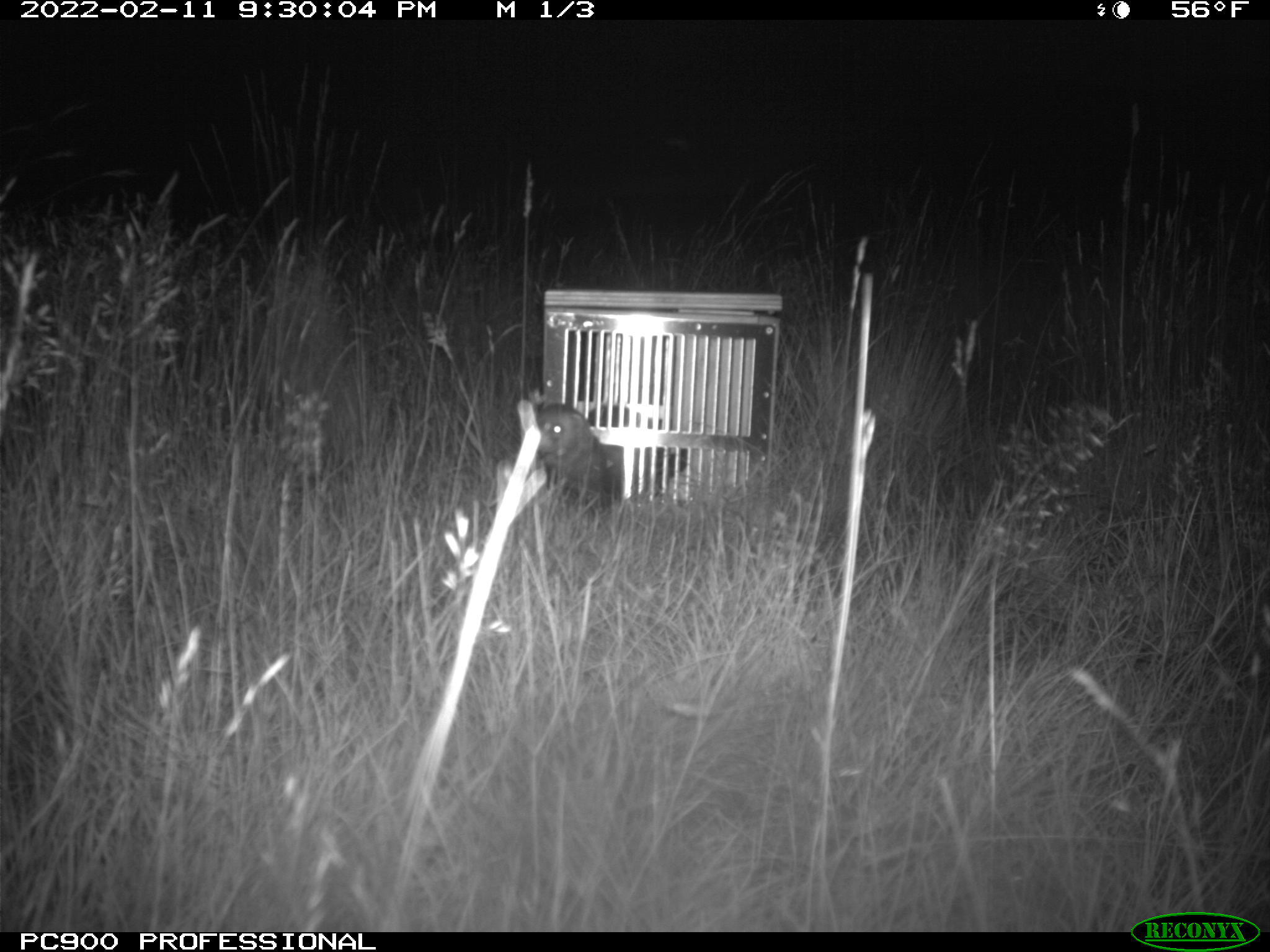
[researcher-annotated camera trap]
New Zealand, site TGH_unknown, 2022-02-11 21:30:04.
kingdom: Animalia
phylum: Chordata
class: Mammalia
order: Carnivora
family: Mustelidae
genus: Mustela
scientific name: Mustela furo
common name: ferret